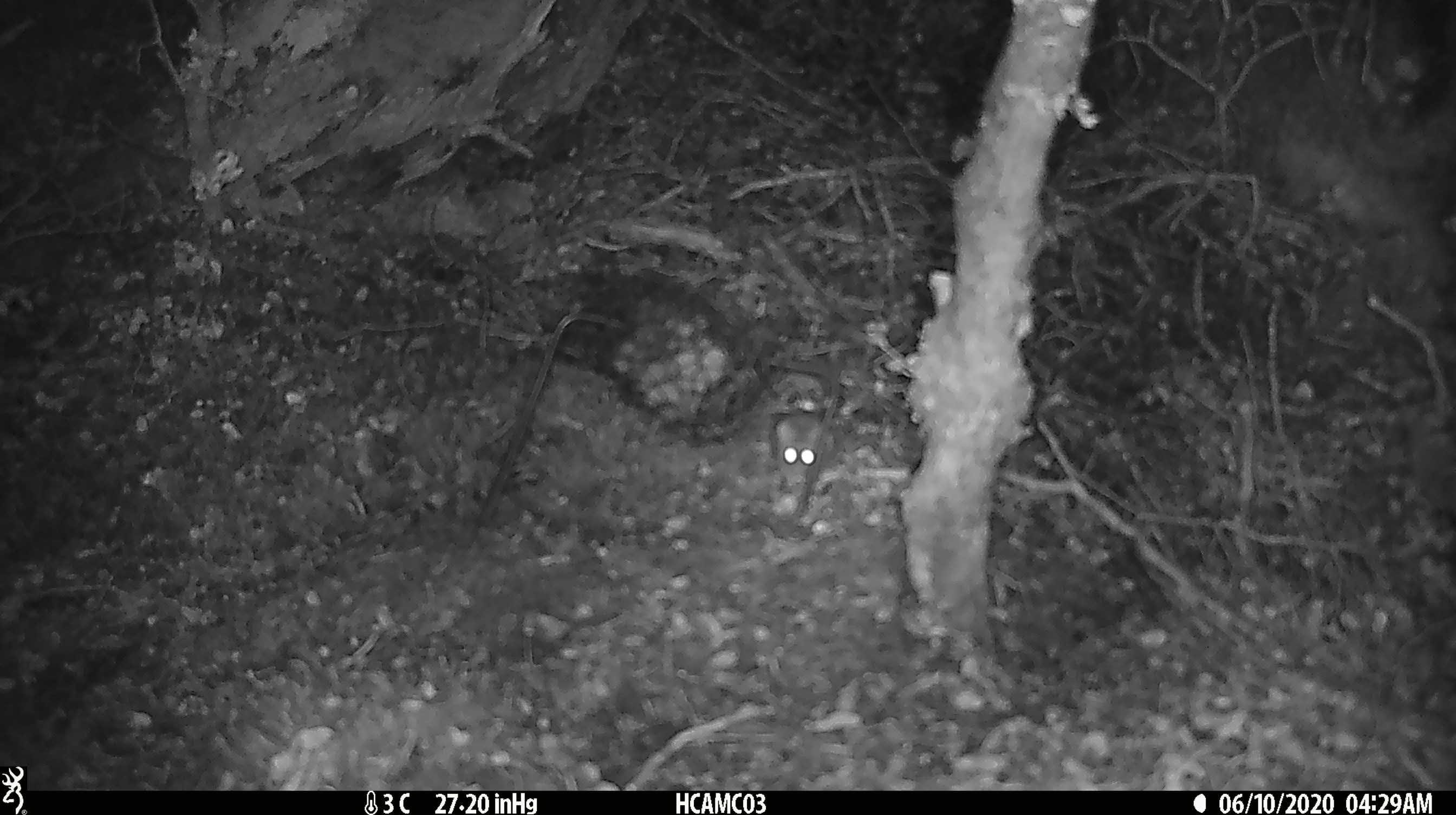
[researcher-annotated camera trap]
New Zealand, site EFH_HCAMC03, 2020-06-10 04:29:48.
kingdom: Animalia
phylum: Chordata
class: Mammalia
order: Rodentia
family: Muridae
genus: Mus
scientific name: Mus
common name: mouse